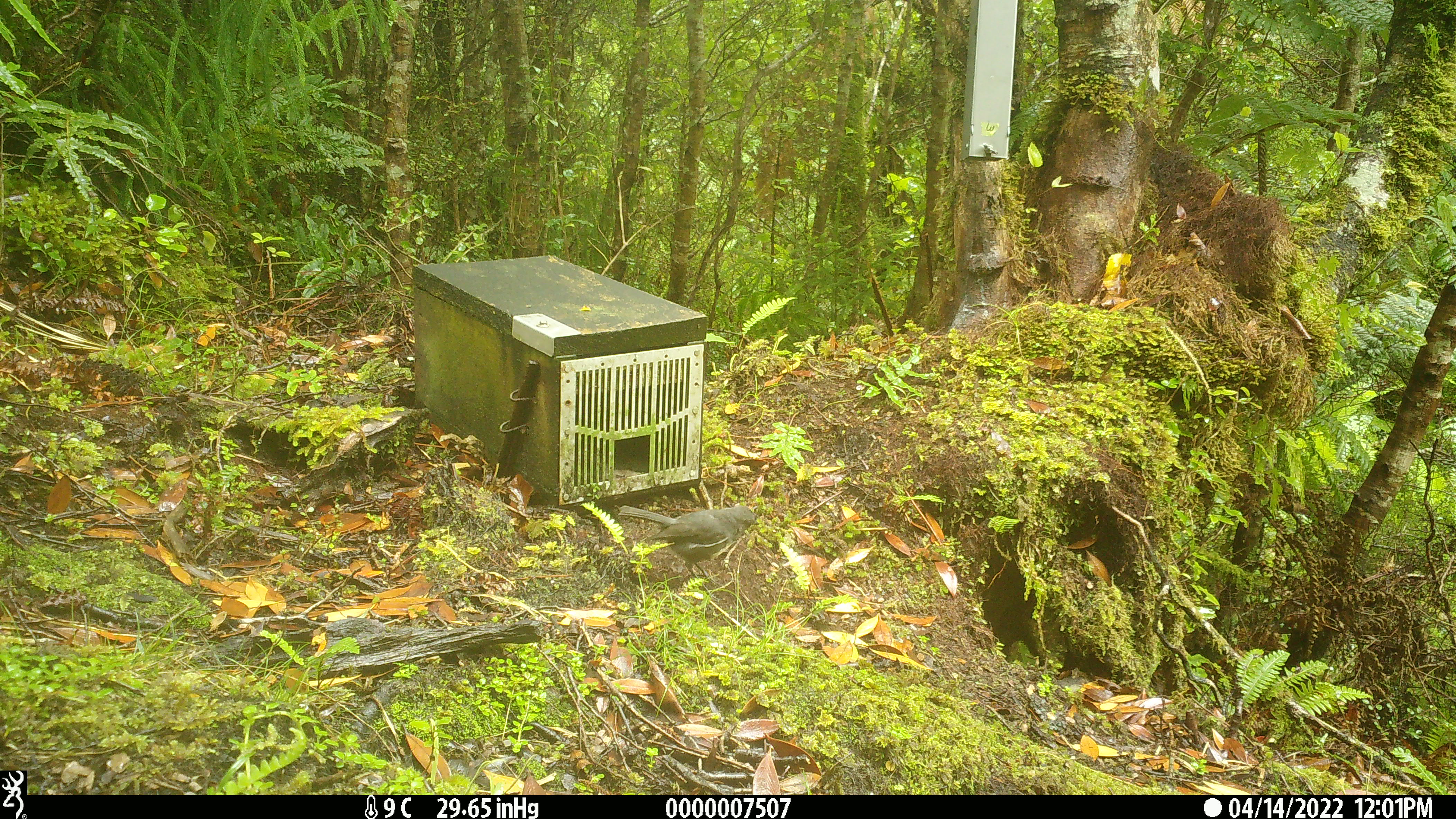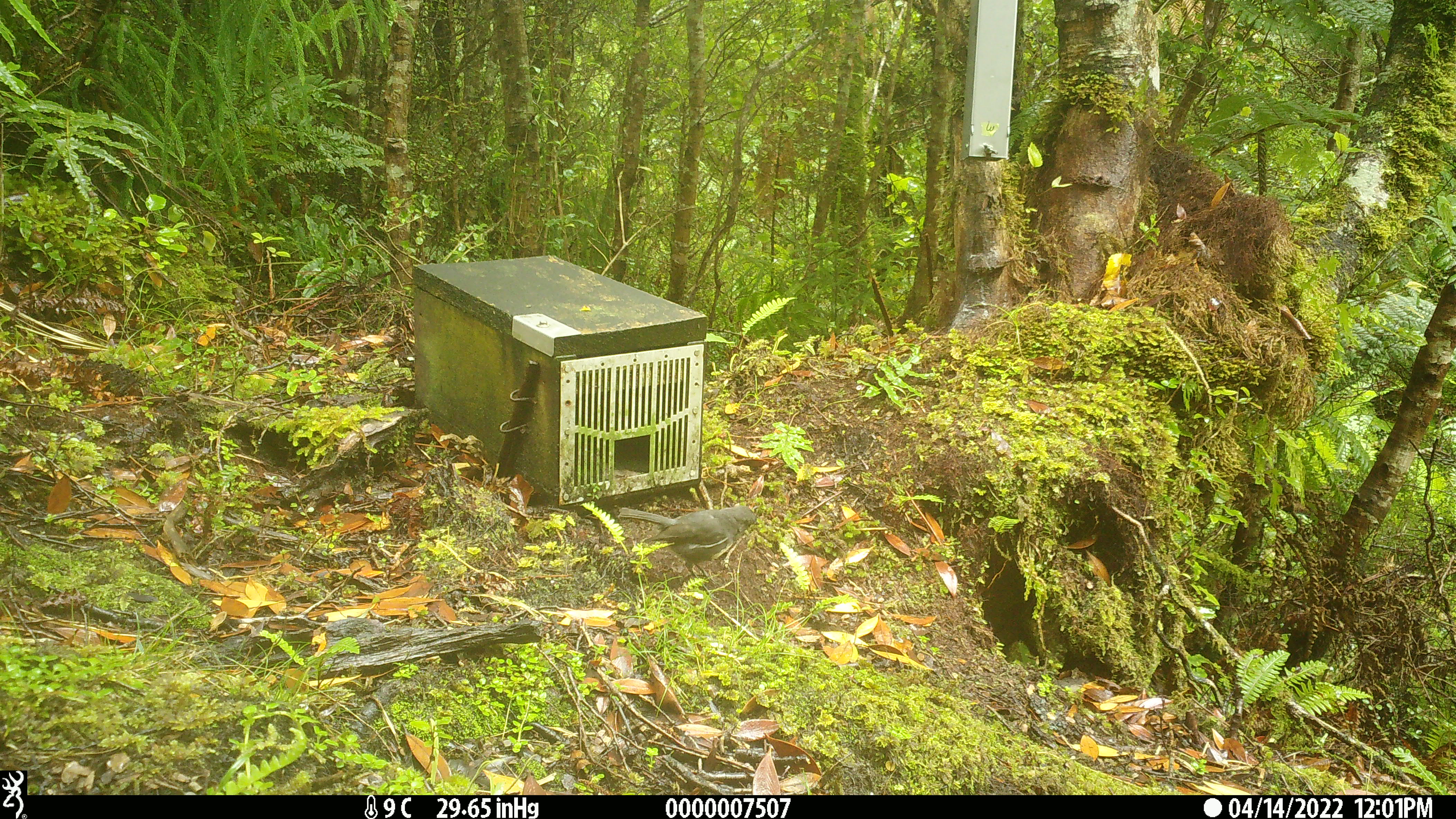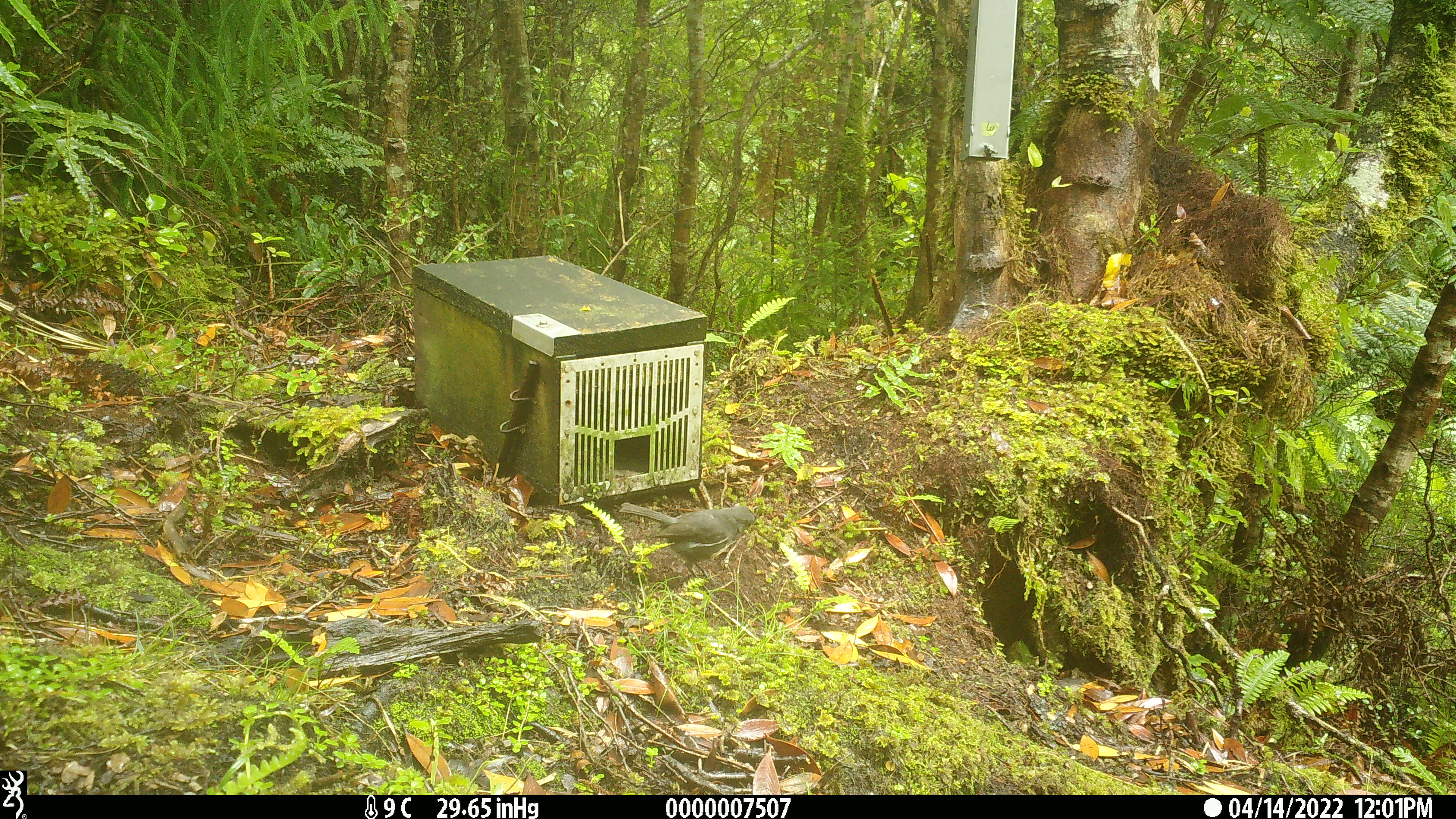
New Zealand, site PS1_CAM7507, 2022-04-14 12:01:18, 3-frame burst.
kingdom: Animalia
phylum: Chordata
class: Aves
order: Passeriformes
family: Petroicidae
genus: Petroica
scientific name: Petroica australis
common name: new zealand robin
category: robin